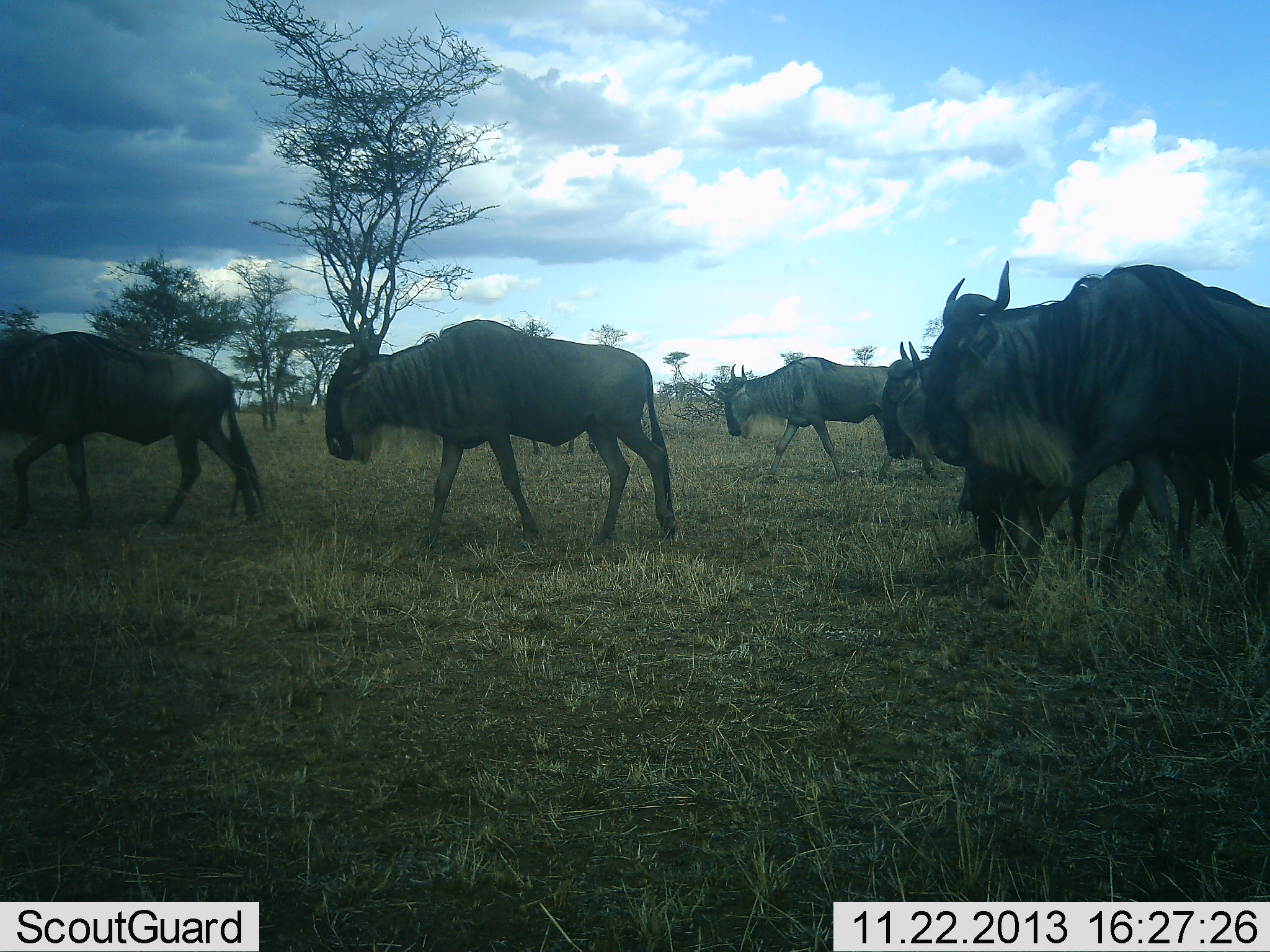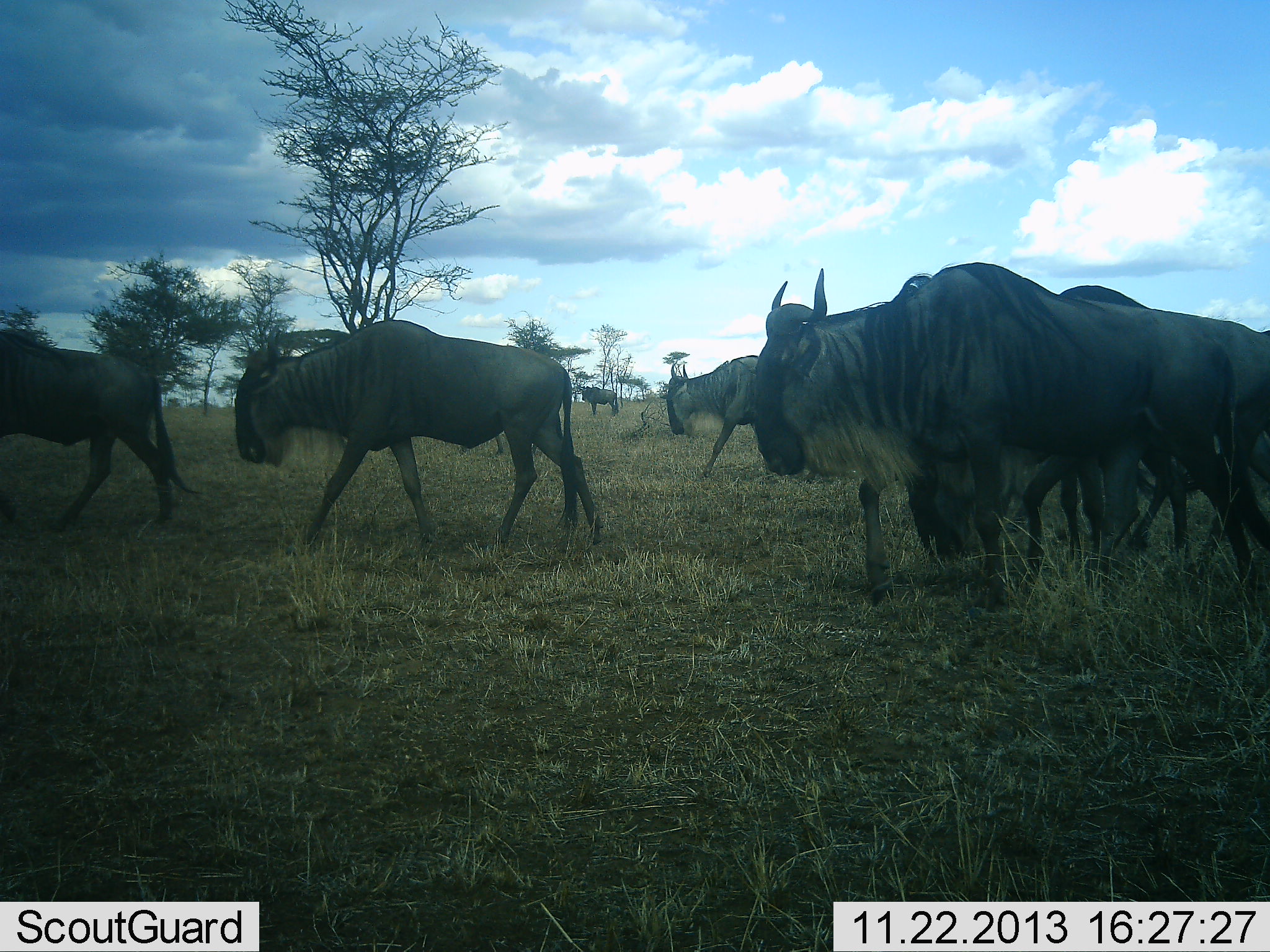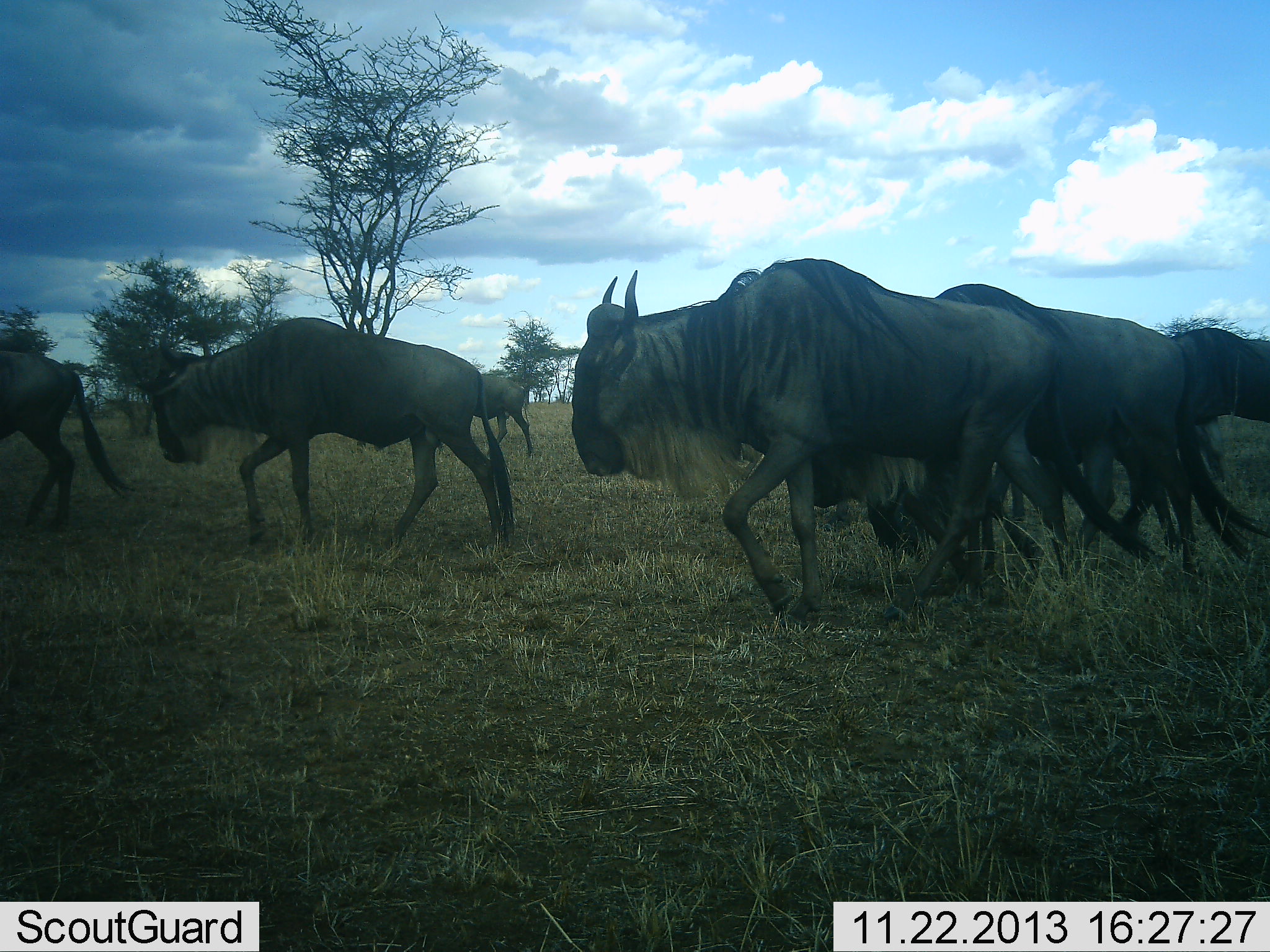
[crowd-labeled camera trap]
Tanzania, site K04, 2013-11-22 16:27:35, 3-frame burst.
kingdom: Animalia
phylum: Chordata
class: Mammalia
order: Artiodactyla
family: Bovidae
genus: Connochaetes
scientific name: Connochaetes taurinus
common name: blue wildebeest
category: wildebeest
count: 9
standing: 13%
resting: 0%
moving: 100%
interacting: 0%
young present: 0%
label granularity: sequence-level